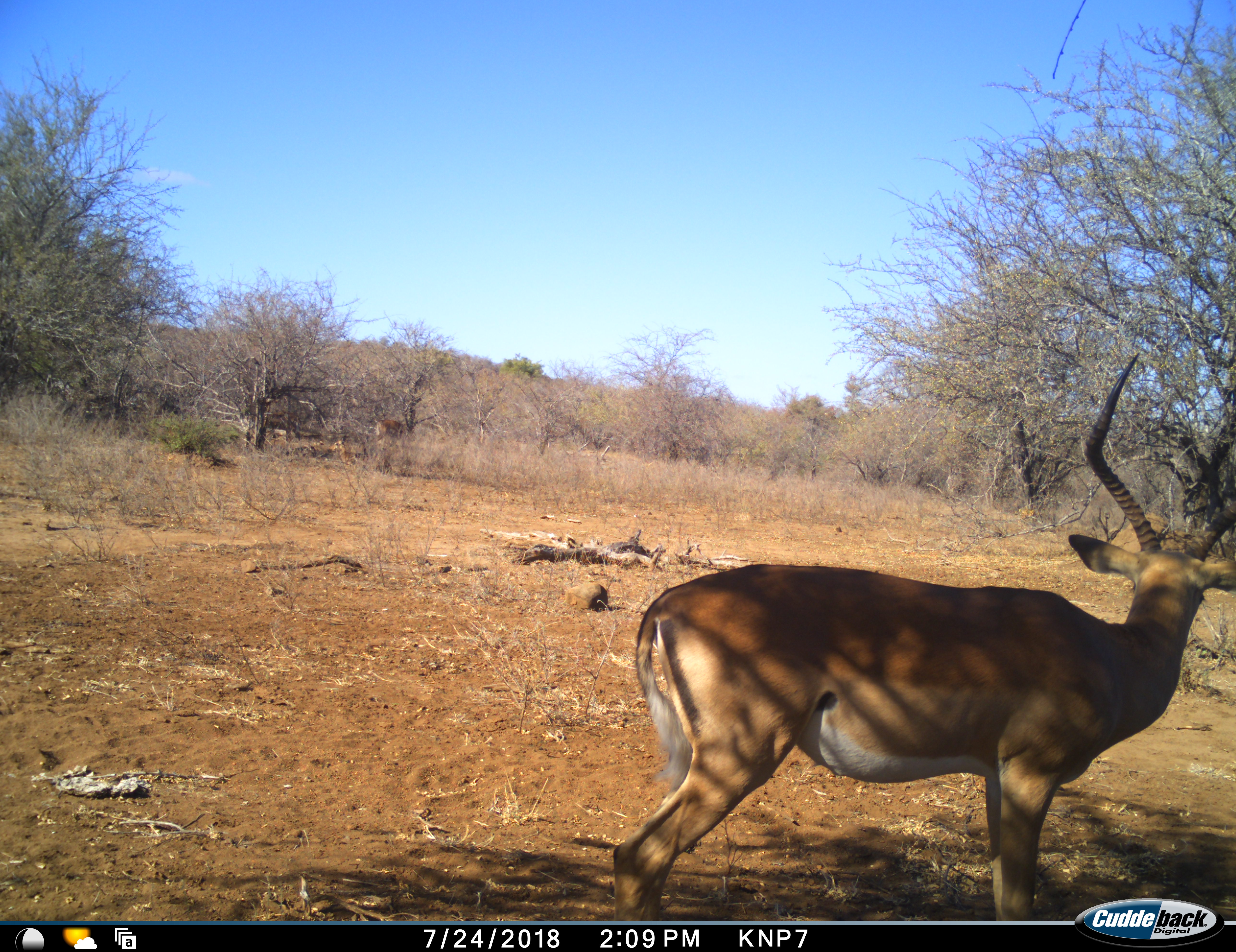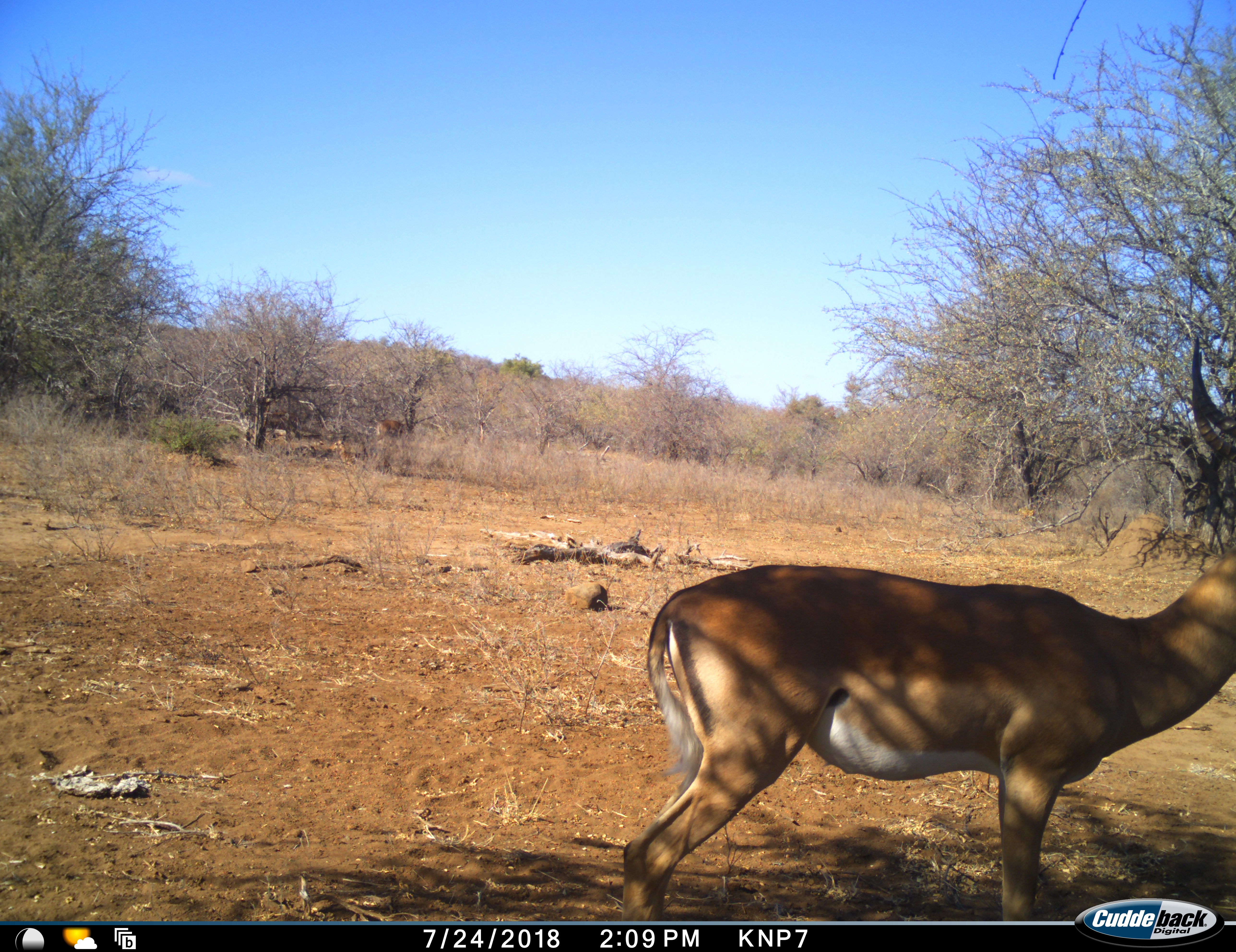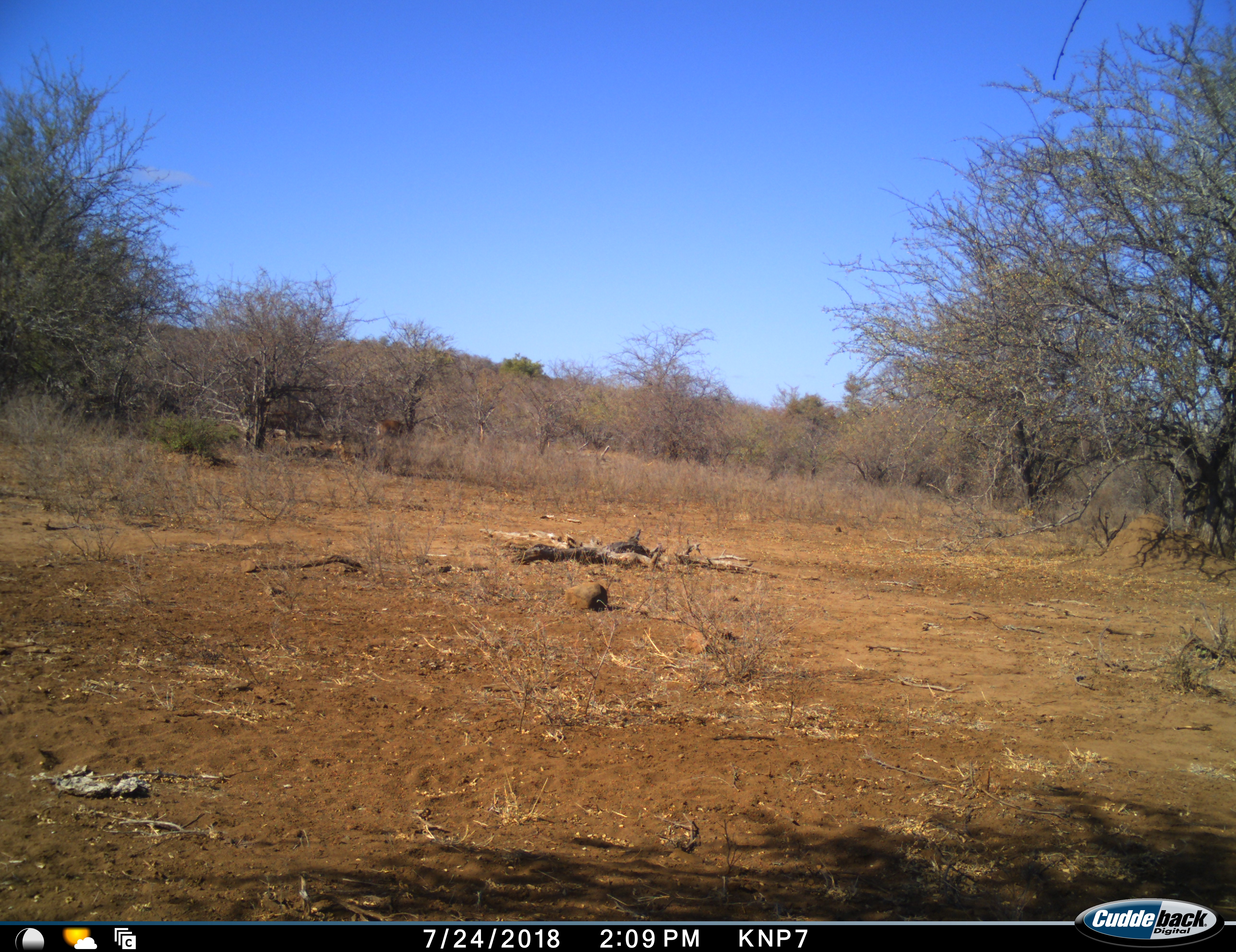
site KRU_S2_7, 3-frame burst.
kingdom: Animalia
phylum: Chordata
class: Mammalia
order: Artiodactyla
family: Bovidae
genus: Aepyceros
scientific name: Aepyceros melampus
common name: impala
Impala (Aepyceros melampus), count 2. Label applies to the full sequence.